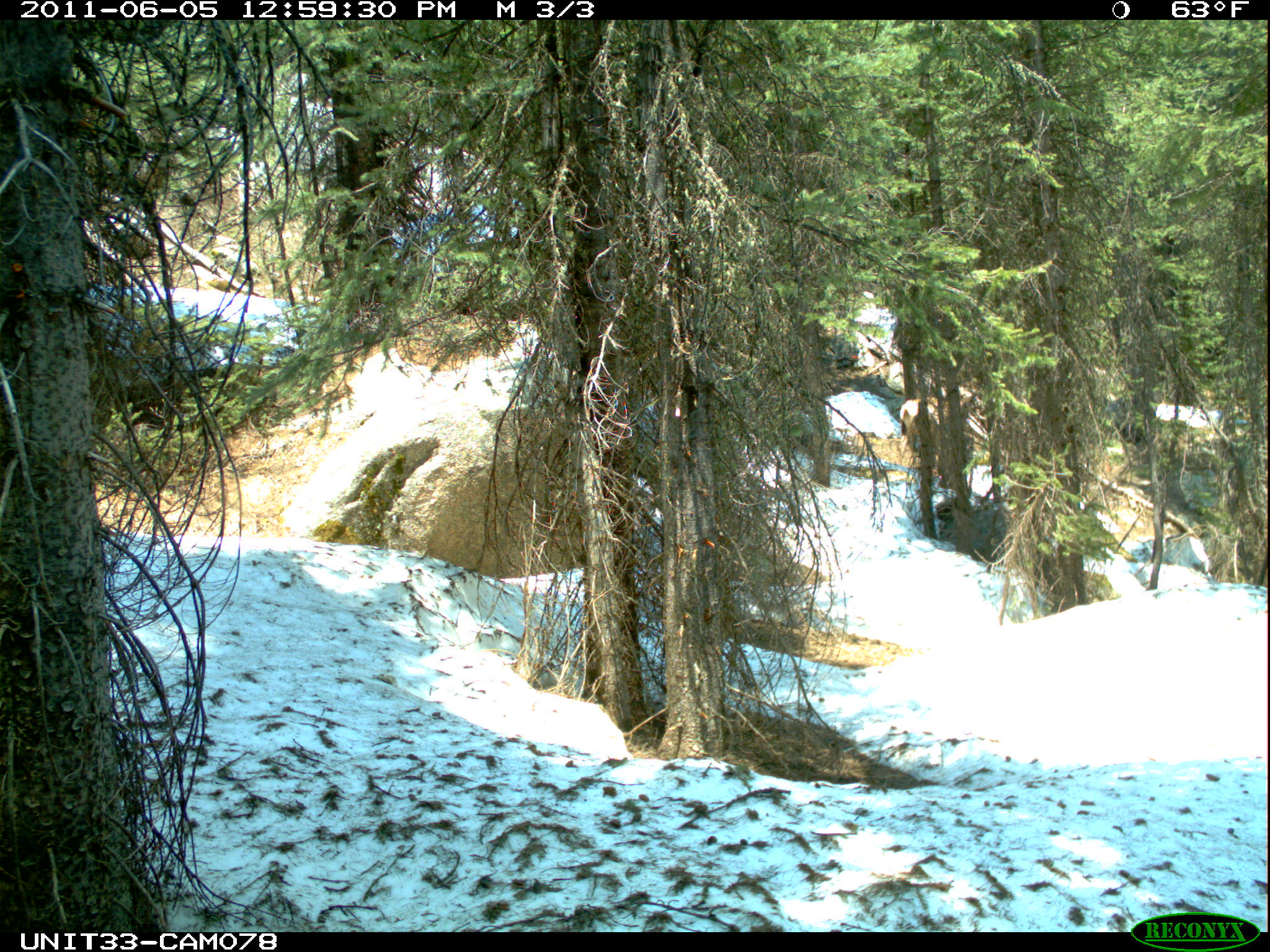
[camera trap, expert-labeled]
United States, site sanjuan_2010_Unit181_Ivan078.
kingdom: Animalia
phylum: Chordata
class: Mammalia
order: Artiodactyla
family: Cervidae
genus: Cervus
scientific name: Cervus elaphus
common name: red deer